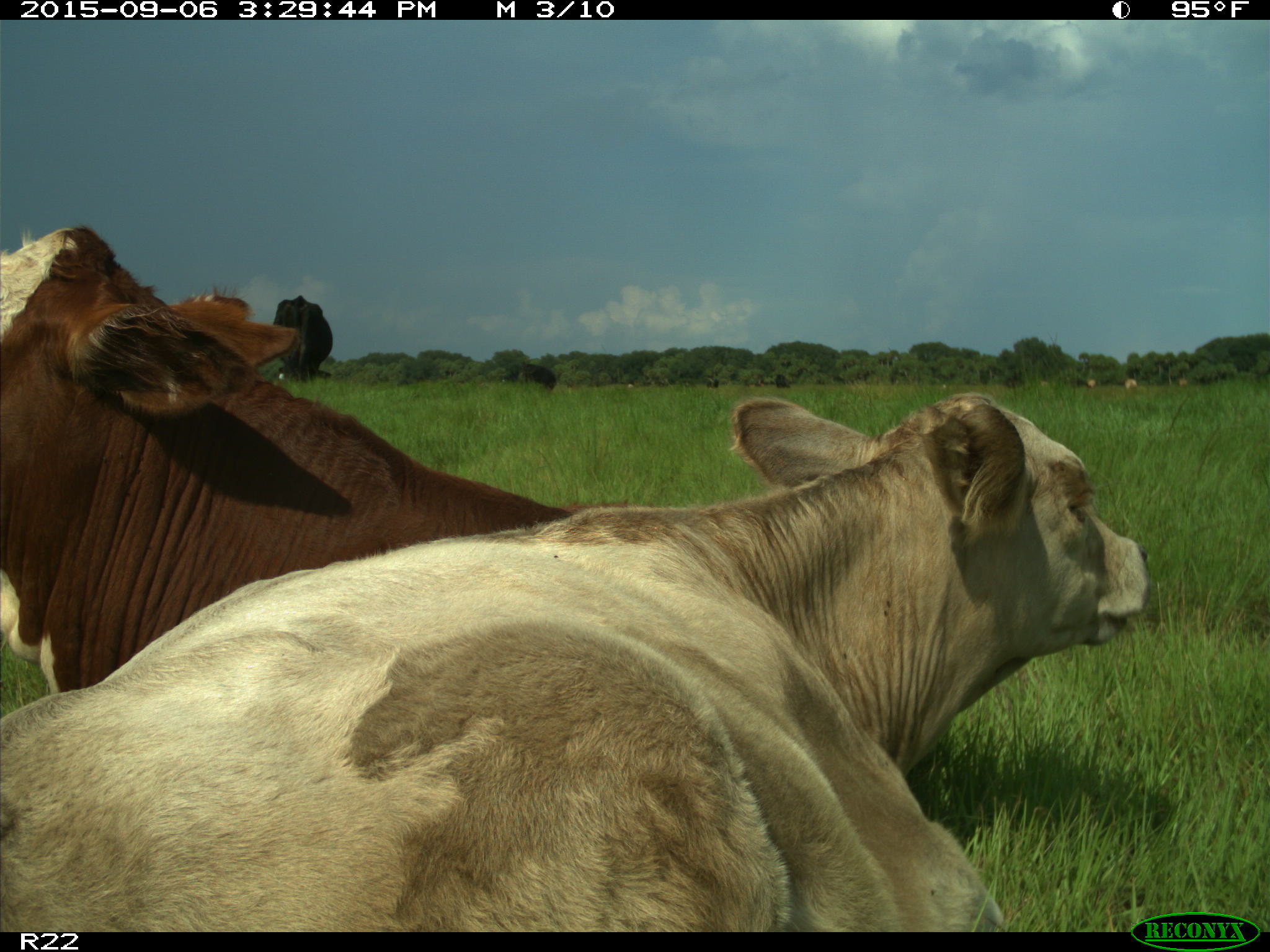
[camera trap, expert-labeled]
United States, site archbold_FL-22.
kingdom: Animalia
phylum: Chordata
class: Mammalia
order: Artiodactyla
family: Bovidae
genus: Bos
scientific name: Bos taurus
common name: domestic cow